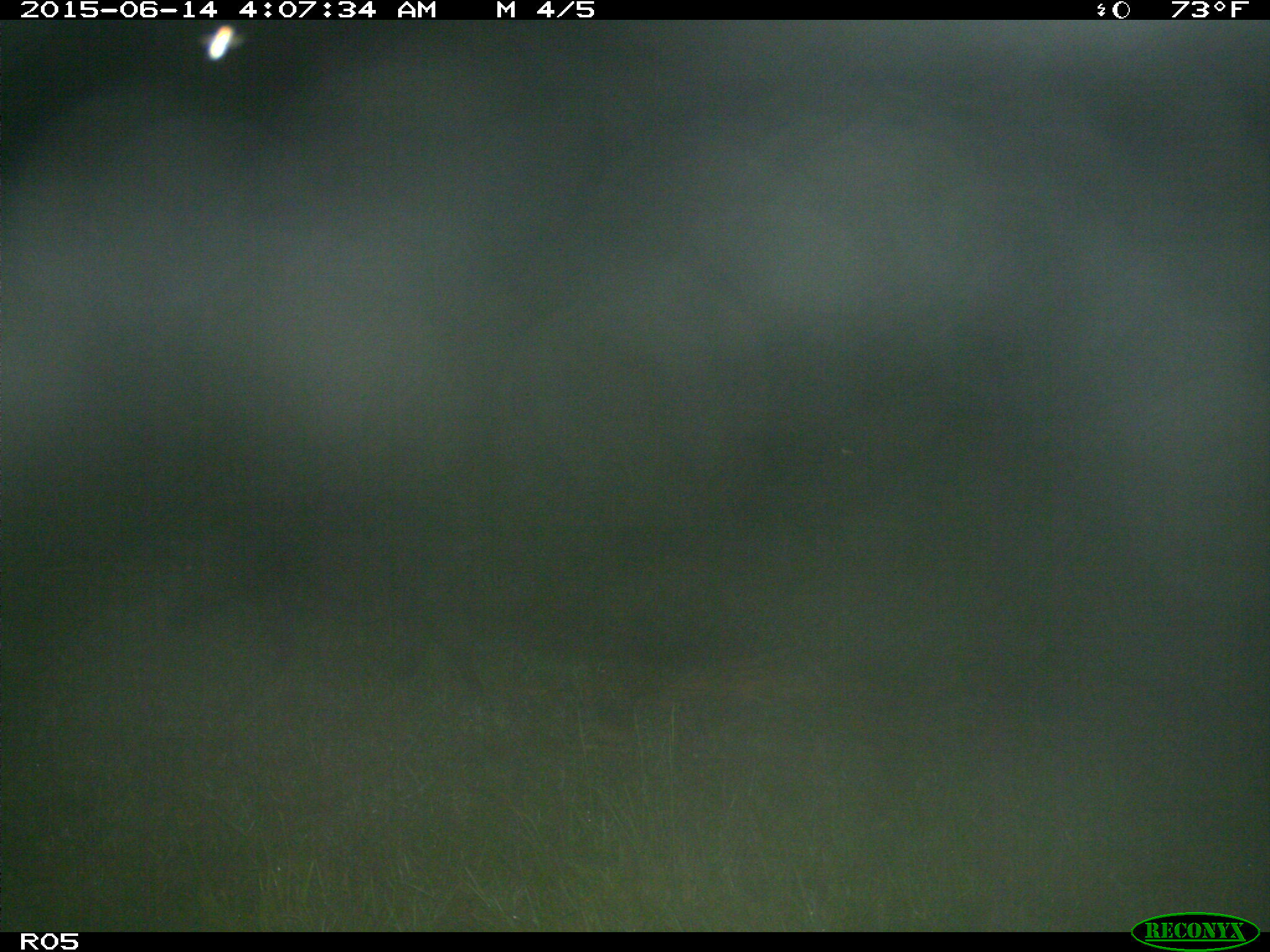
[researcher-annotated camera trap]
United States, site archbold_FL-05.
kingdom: Animalia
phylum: Chordata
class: Mammalia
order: Artiodactyla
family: Suidae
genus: Sus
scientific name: Sus scrofa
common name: wild boar